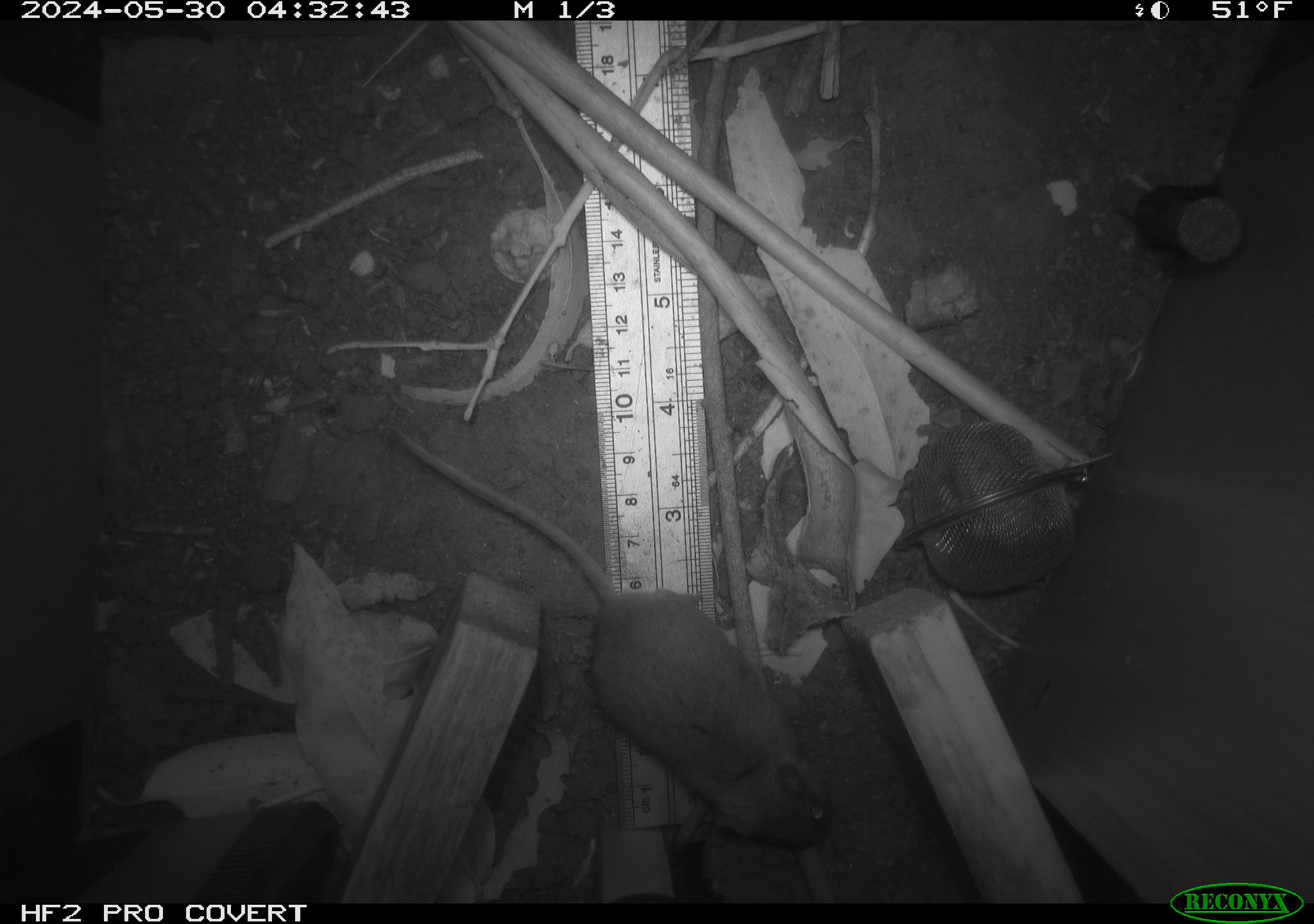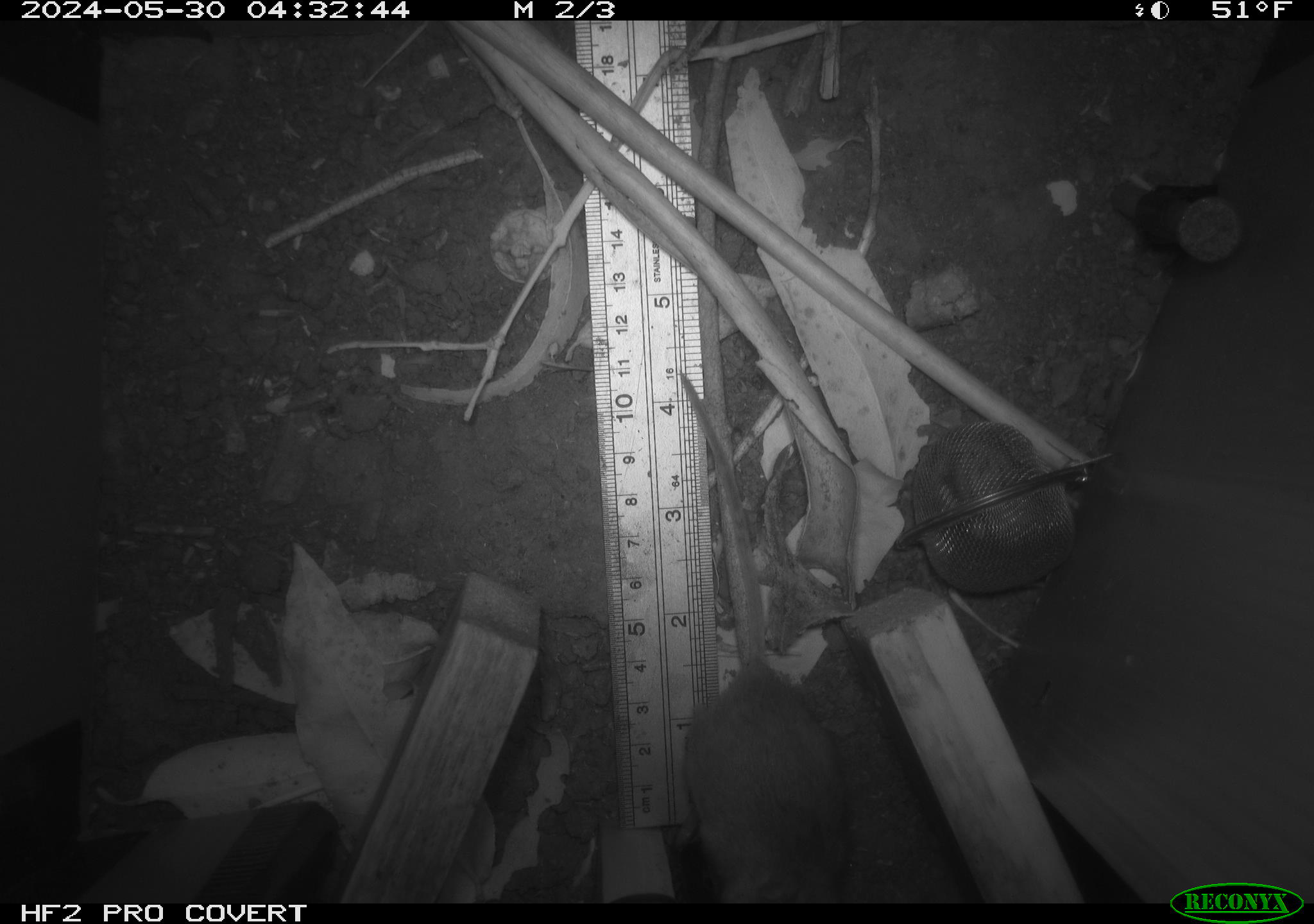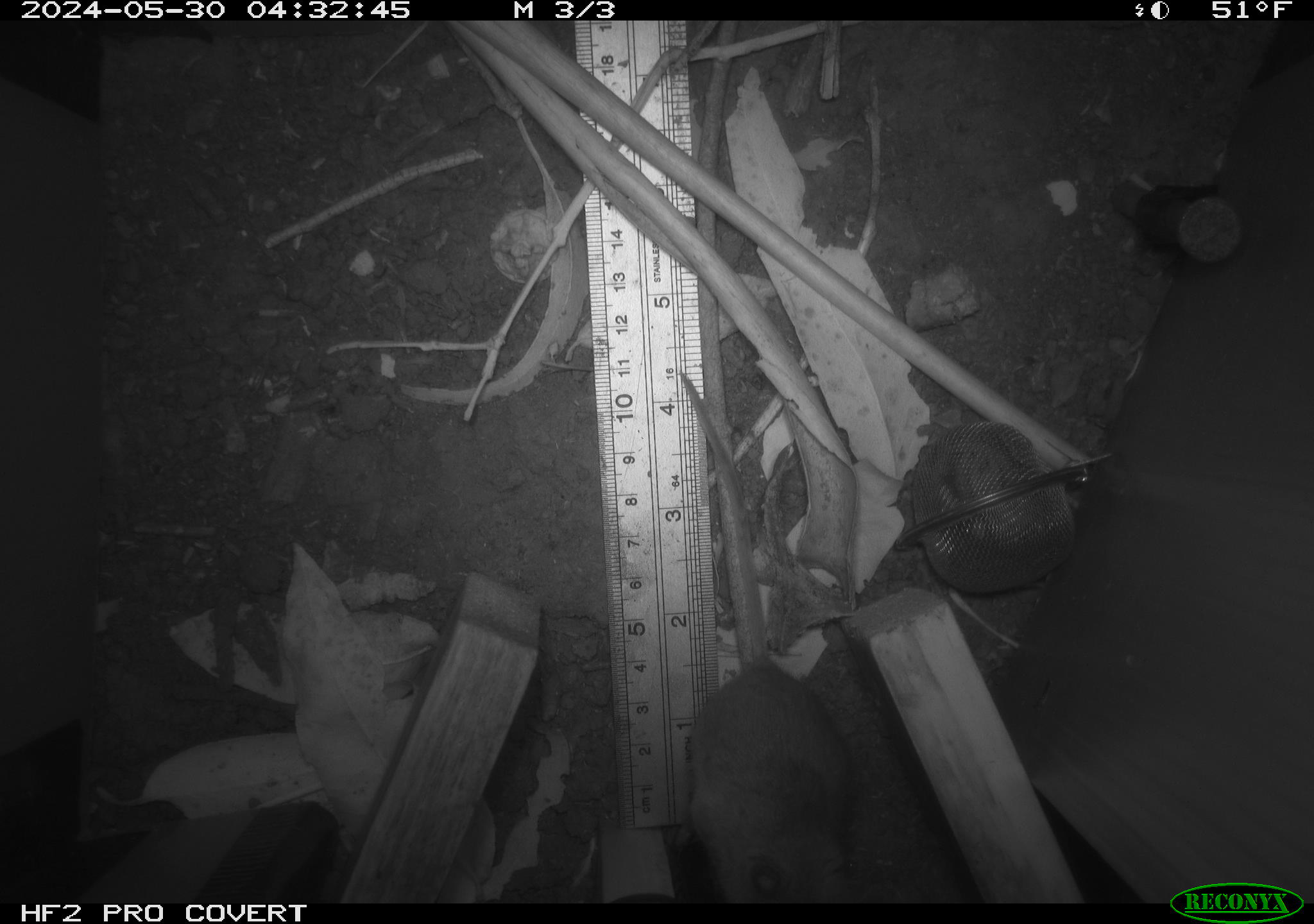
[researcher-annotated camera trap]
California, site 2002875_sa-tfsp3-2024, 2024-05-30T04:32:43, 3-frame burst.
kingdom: Animalia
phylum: Chordata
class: Mammalia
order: Rodentia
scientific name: Rodentia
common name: rodent